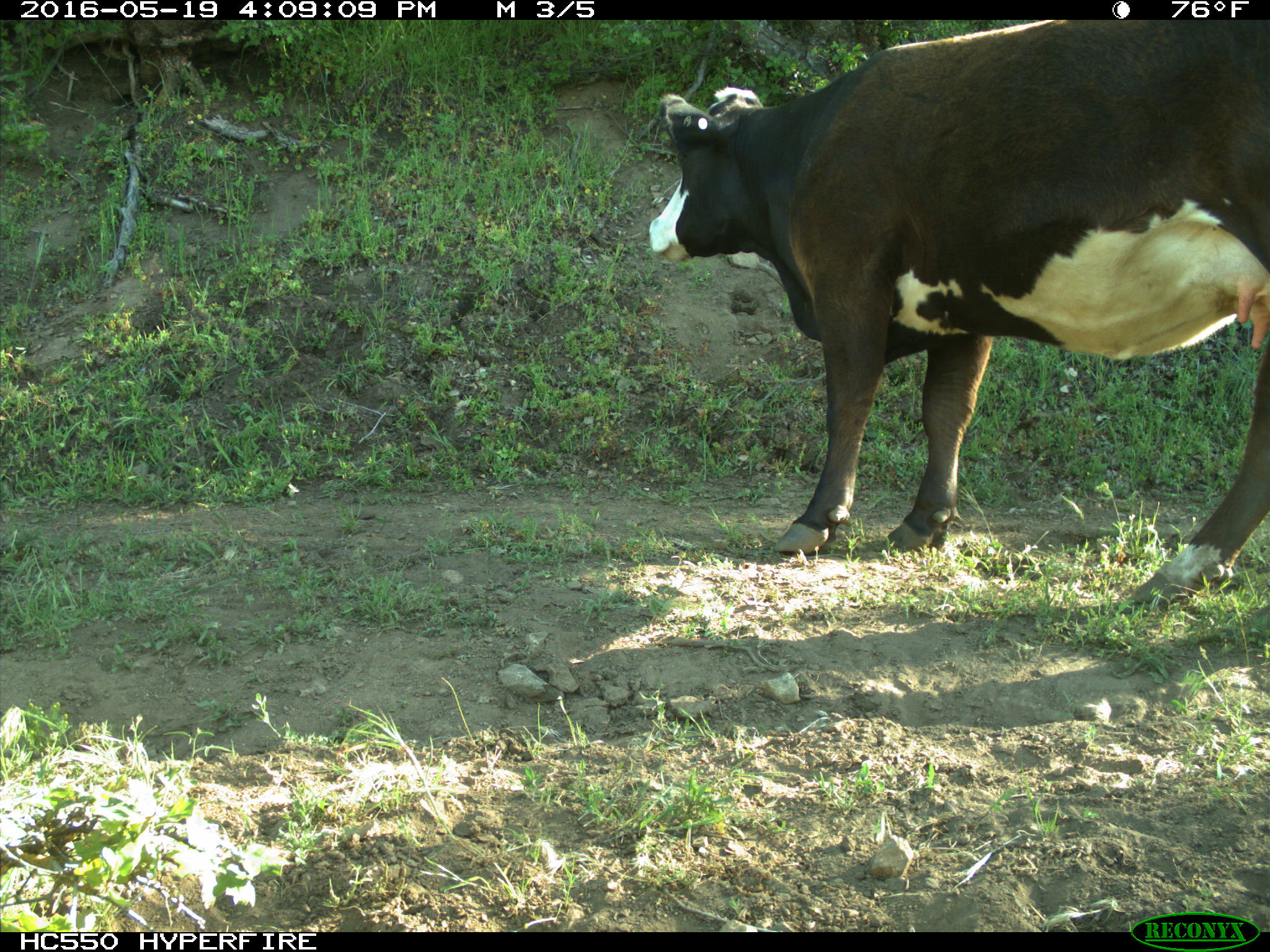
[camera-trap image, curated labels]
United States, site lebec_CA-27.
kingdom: Animalia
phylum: Chordata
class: Mammalia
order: Artiodactyla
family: Bovidae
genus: Bos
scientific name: Bos taurus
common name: domestic cow